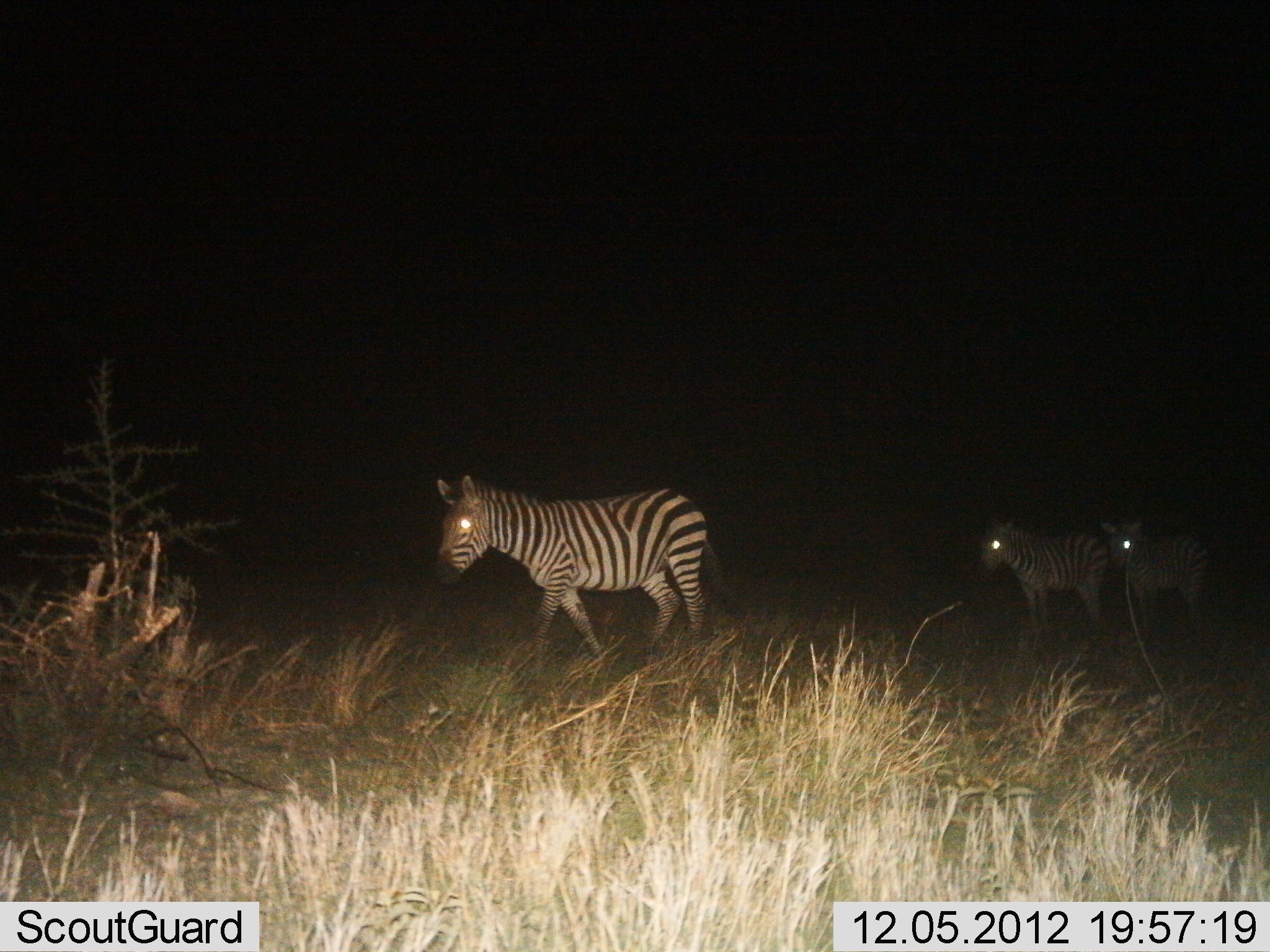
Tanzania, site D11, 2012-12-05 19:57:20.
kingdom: Animalia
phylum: Chordata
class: Mammalia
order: Perissodactyla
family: Equidae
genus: Equus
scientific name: Equus quagga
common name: plains zebra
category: zebra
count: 3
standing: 100%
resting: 0%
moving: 80%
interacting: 0%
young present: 10%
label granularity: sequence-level